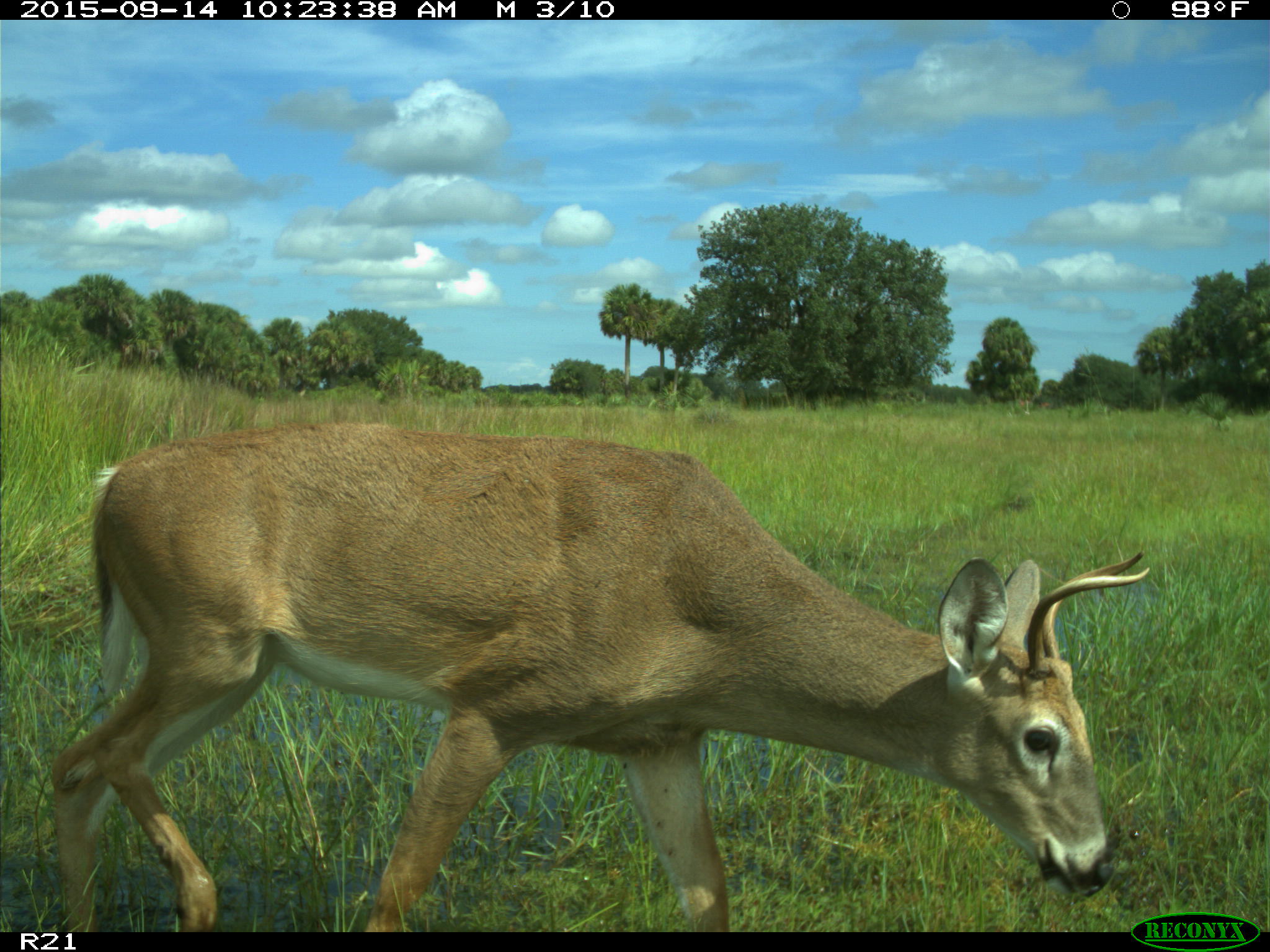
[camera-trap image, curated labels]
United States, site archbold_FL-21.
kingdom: Animalia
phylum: Chordata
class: Mammalia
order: Artiodactyla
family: Cervidae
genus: Odocoileus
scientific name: Odocoileus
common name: deer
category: unidentified deer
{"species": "unidentified deer (deer) (Odocoileus)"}